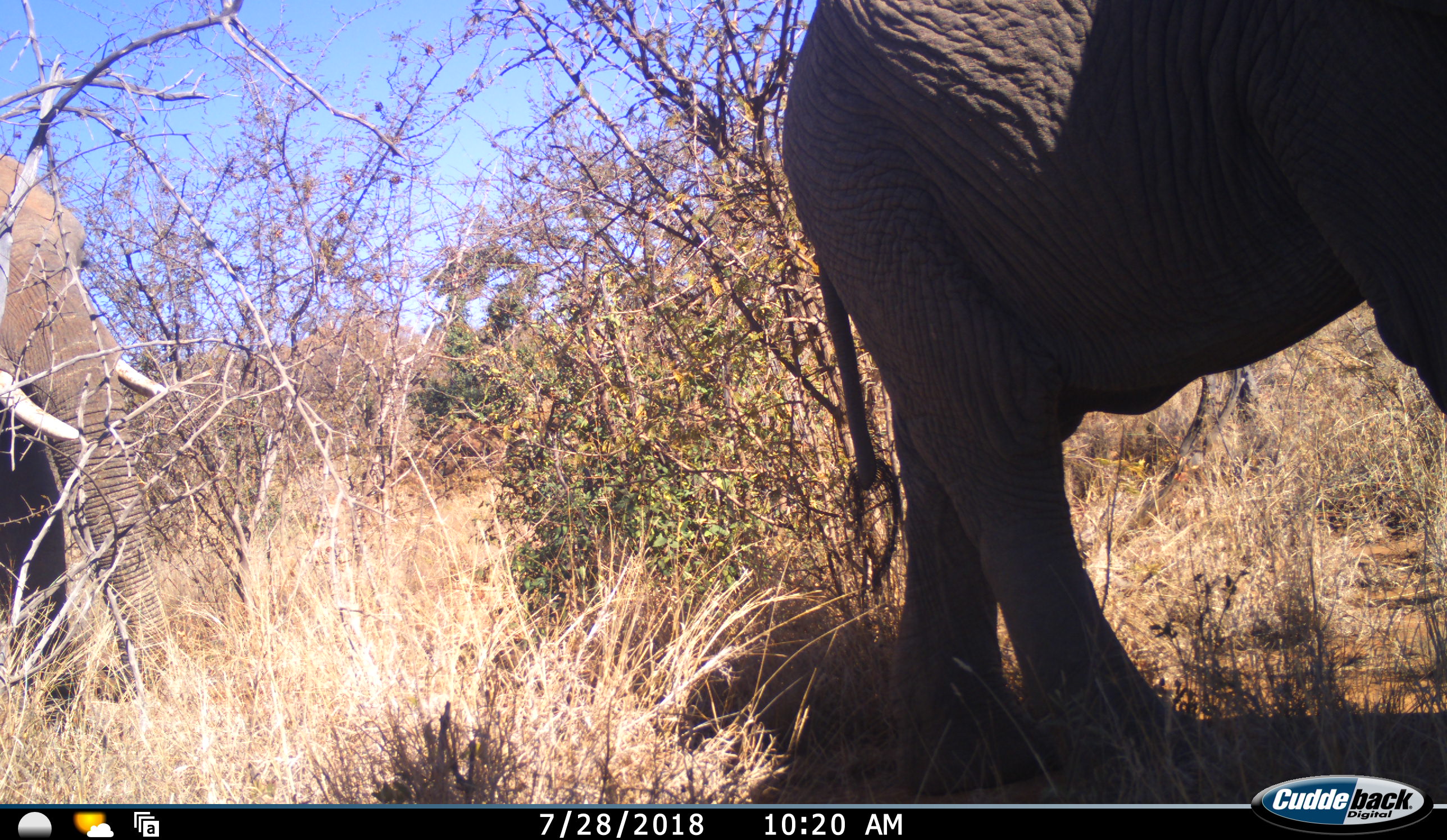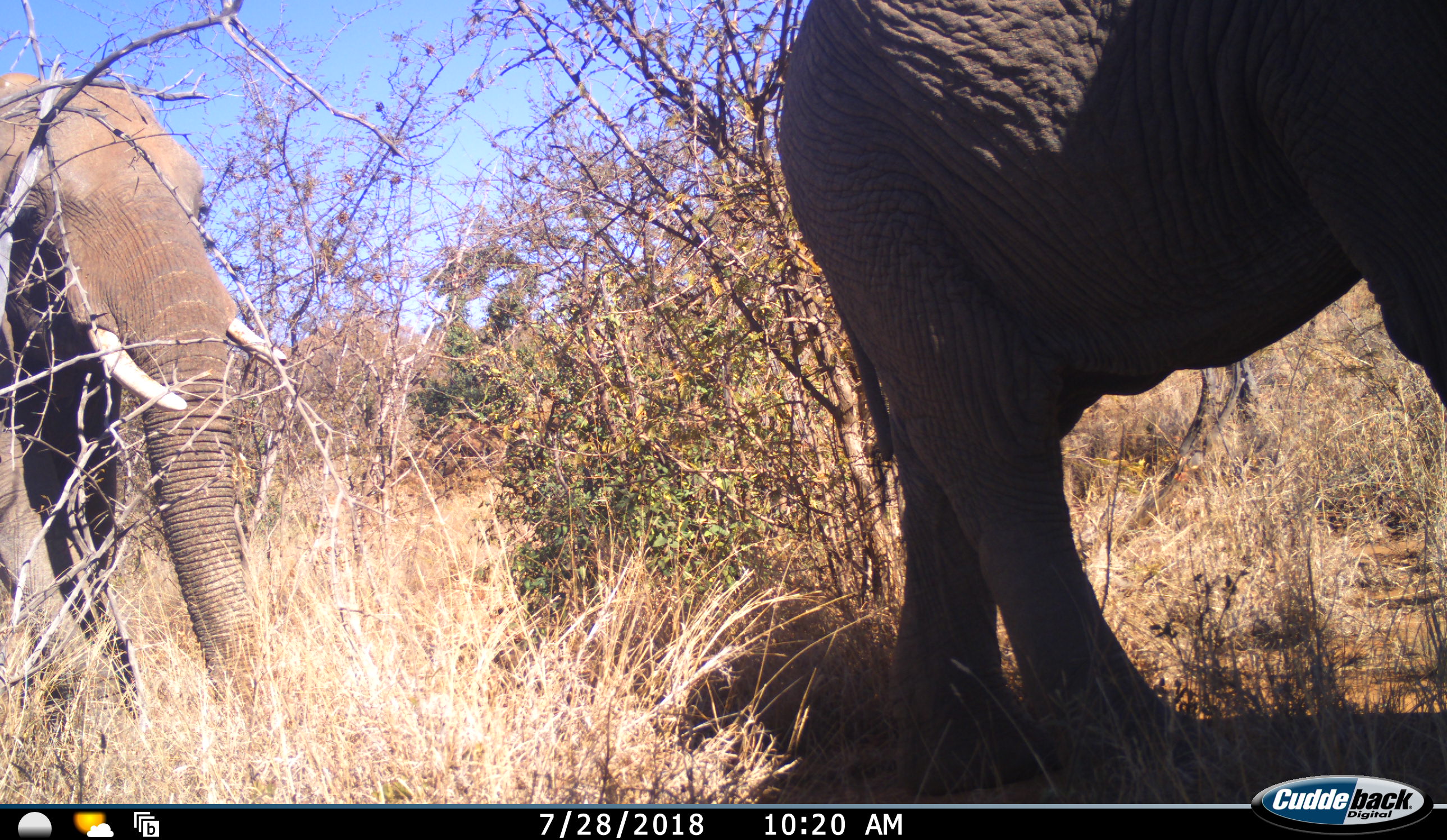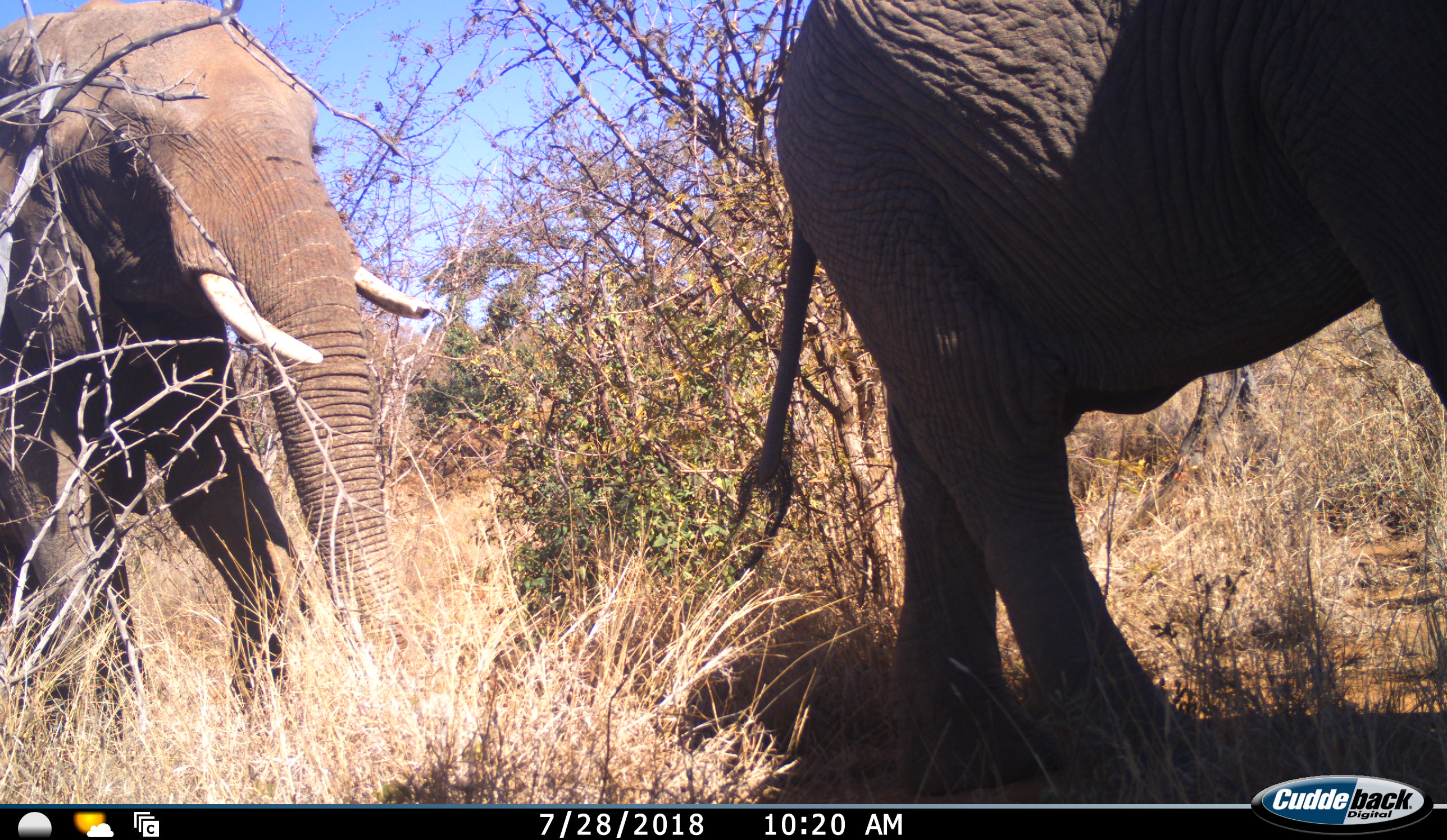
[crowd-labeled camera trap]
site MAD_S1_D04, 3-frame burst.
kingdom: Animalia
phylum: Chordata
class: Mammalia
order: Proboscidea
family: Elephantidae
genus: Loxodonta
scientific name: Loxodonta africana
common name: african bush elephant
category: elephant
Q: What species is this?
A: Elephant (african bush elephant) (Loxodonta africana).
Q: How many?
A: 2.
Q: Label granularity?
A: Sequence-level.